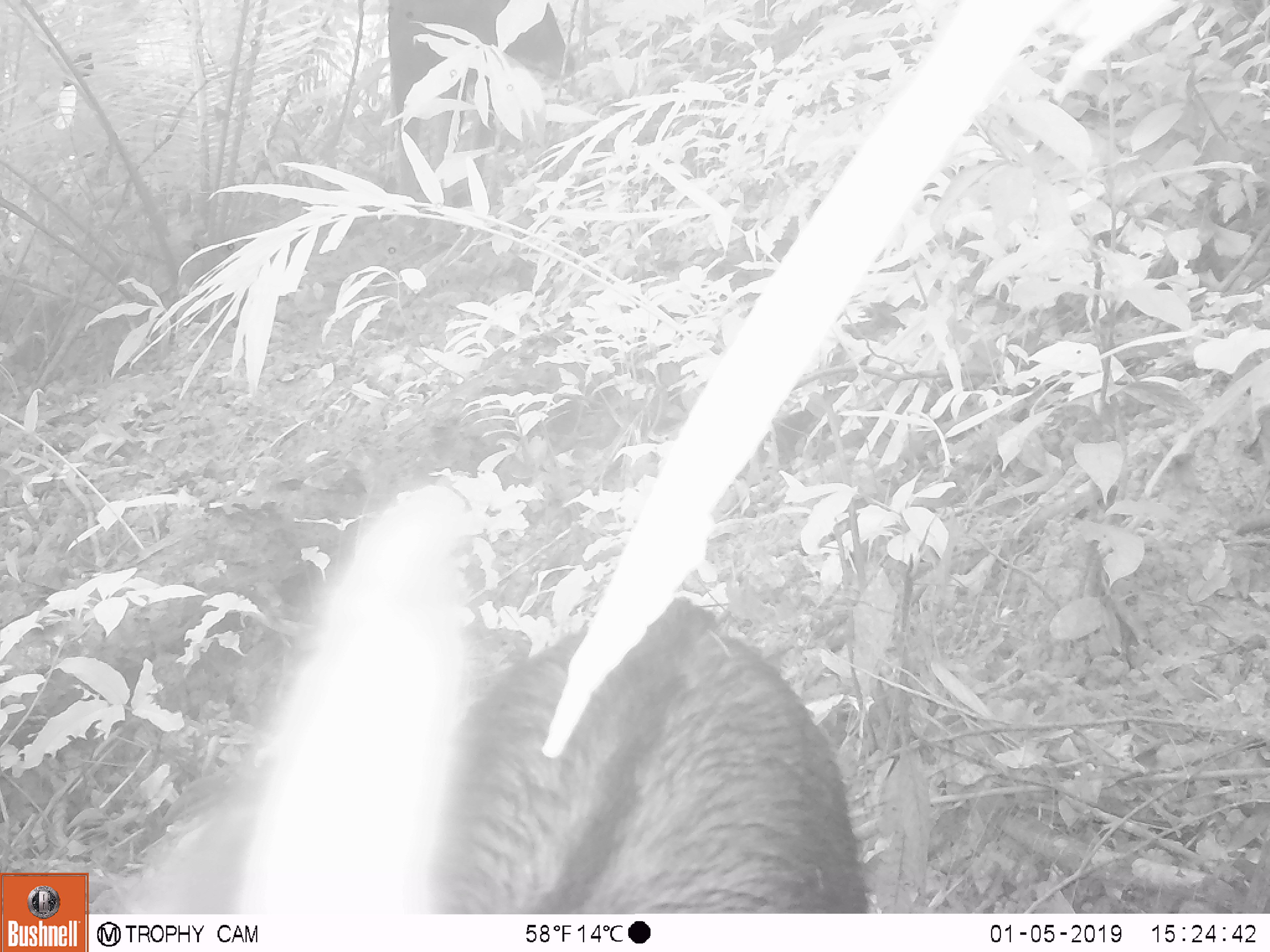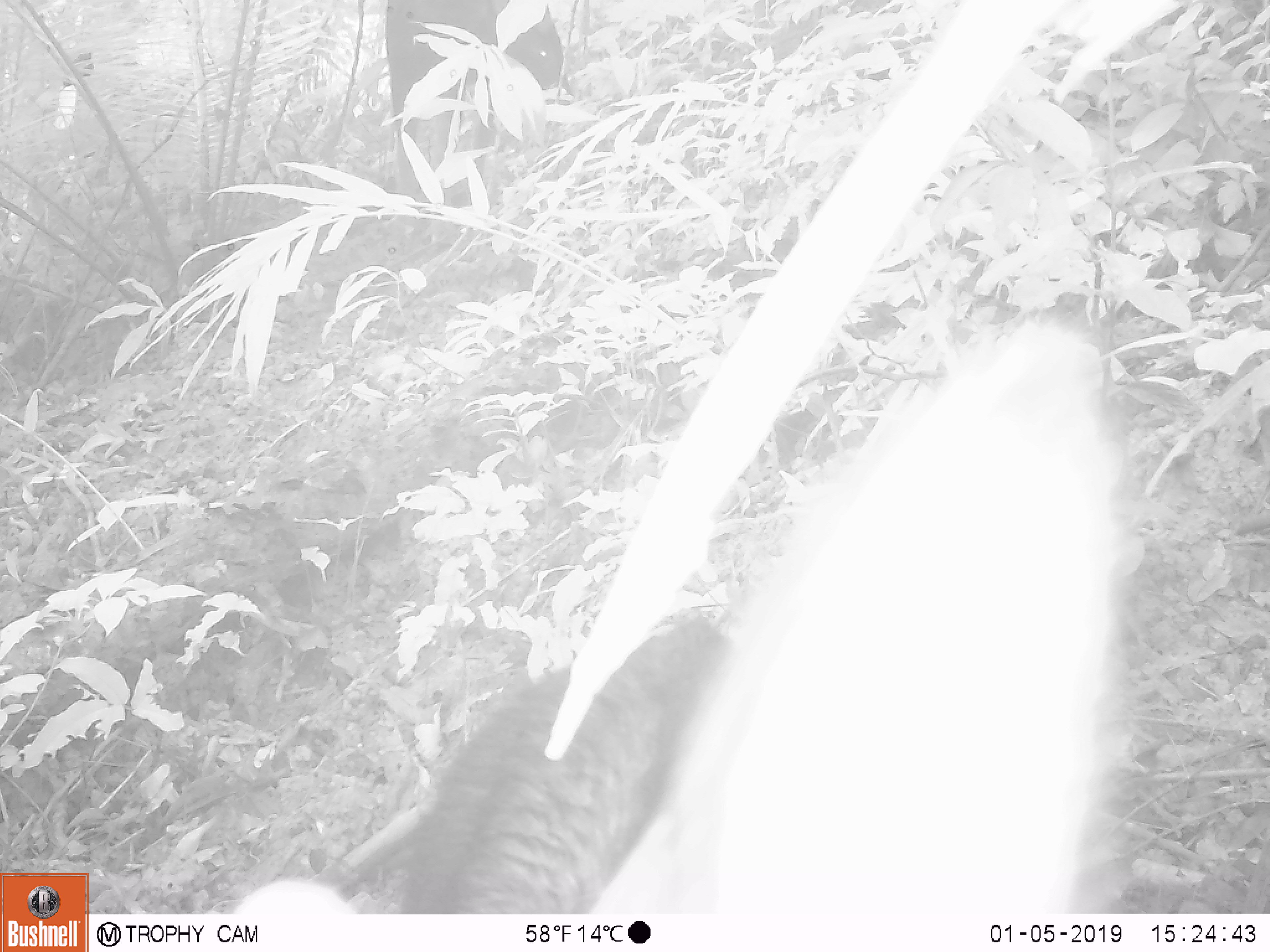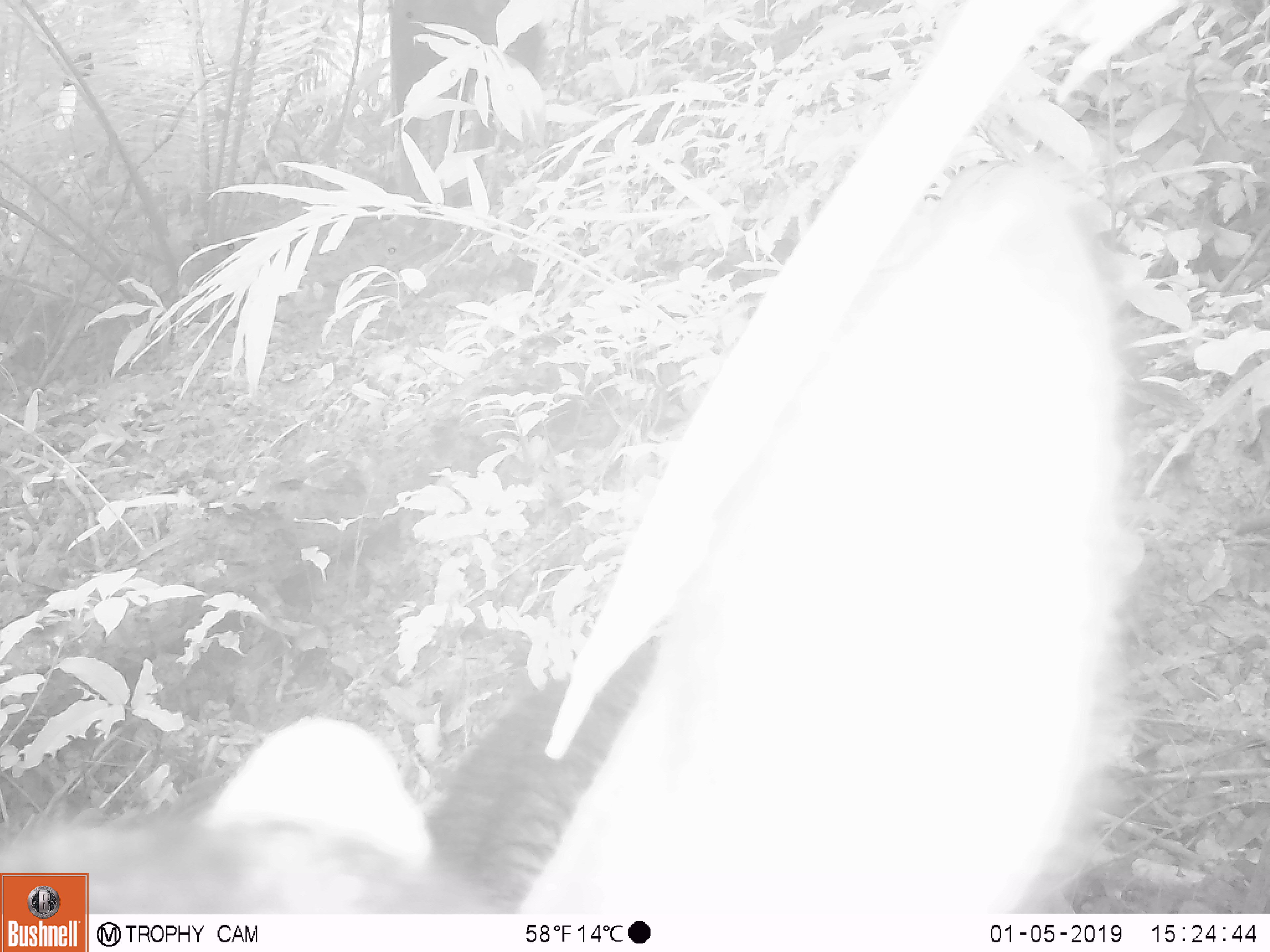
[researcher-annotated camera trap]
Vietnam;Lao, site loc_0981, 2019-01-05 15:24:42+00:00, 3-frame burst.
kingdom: Animalia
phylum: Chordata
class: Mammalia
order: Artiodactyla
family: Bovidae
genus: Capricornis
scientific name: Capricornis sumatraensis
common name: chinese serow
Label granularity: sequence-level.